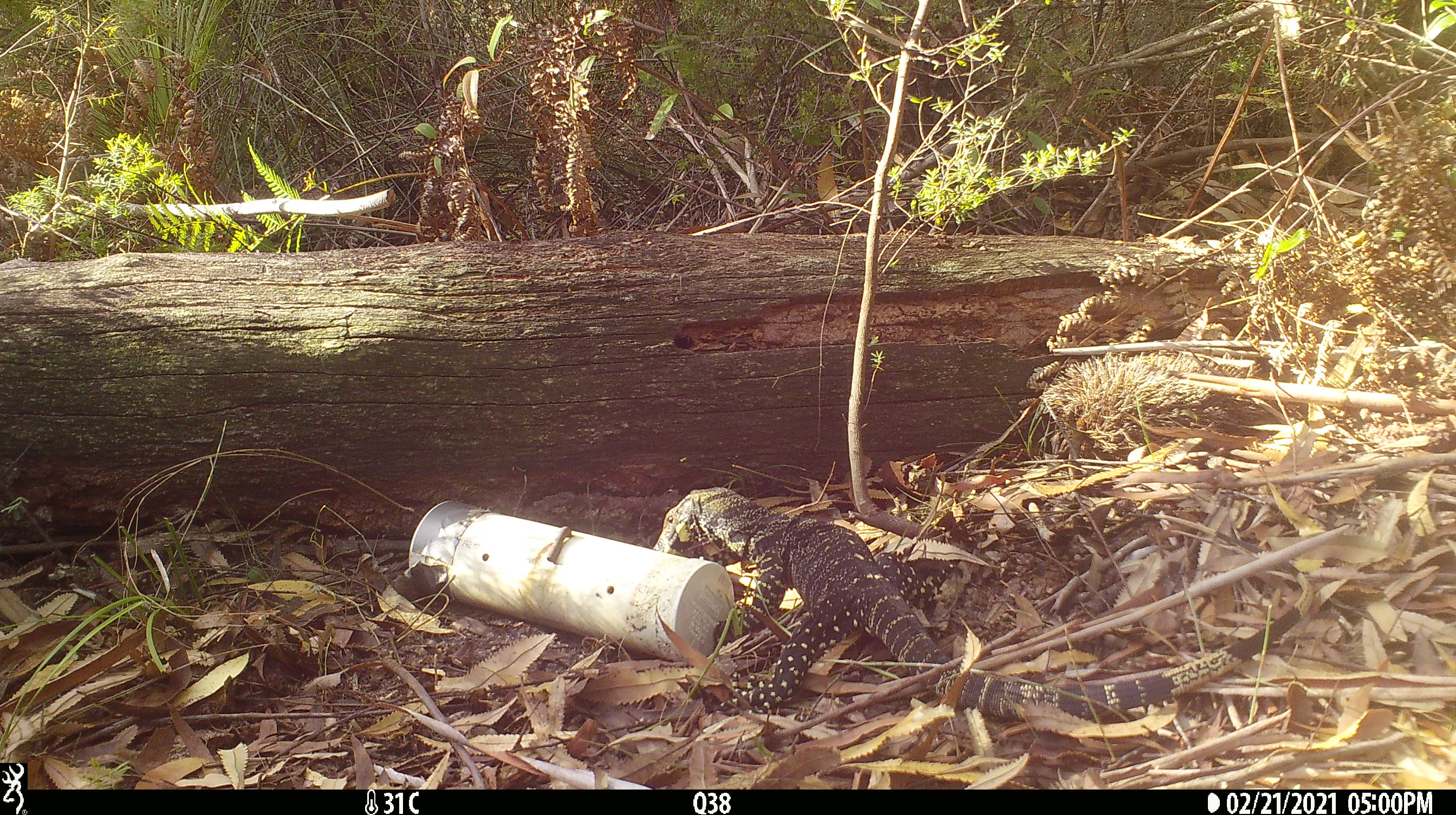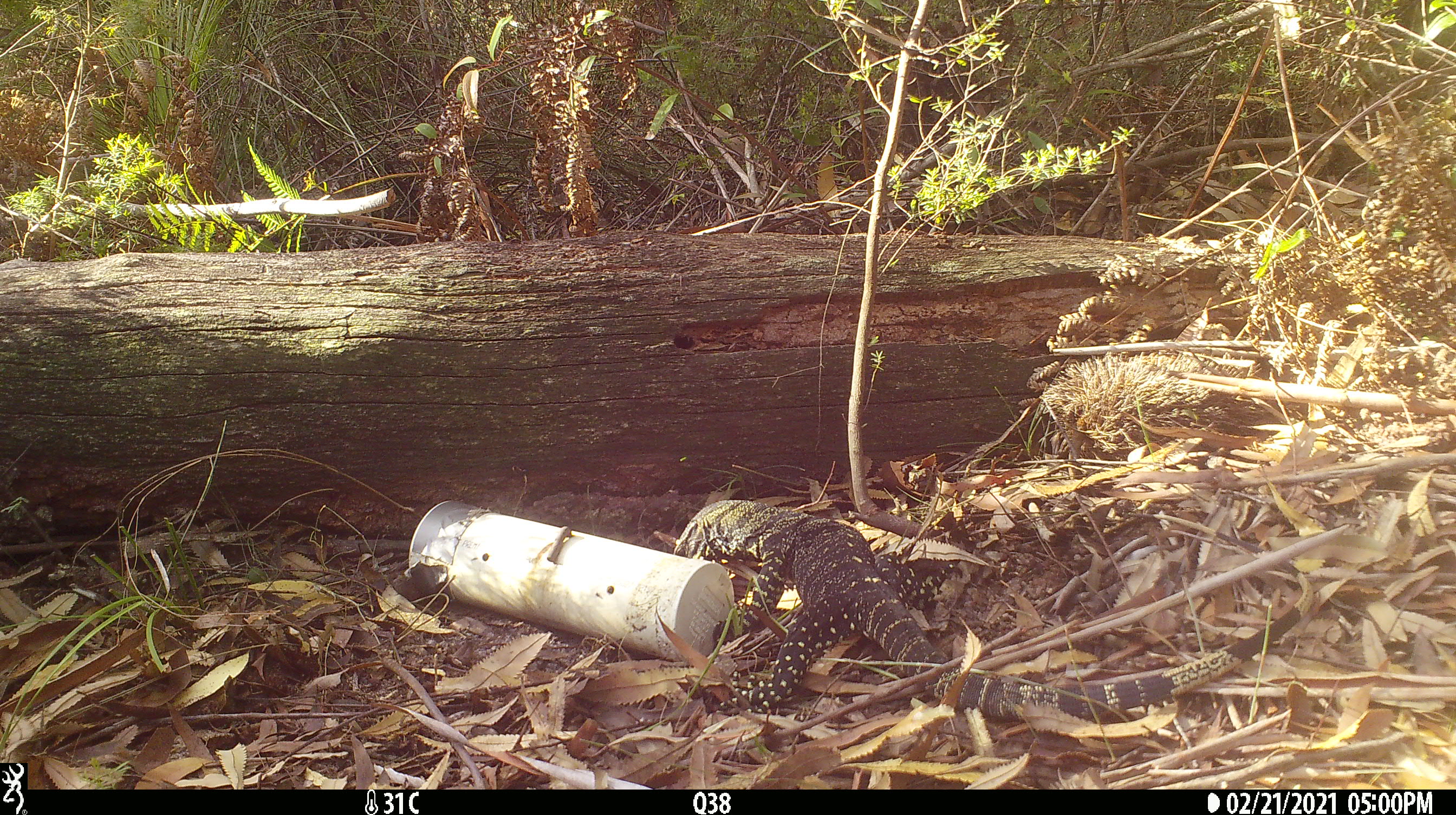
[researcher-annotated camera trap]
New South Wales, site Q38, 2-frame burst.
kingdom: Animalia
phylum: Chordata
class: Reptilia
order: Squamata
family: Varanidae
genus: Varanus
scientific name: Varanus varius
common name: lace monitor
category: goanna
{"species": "goanna (lace monitor) (Varanus varius)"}